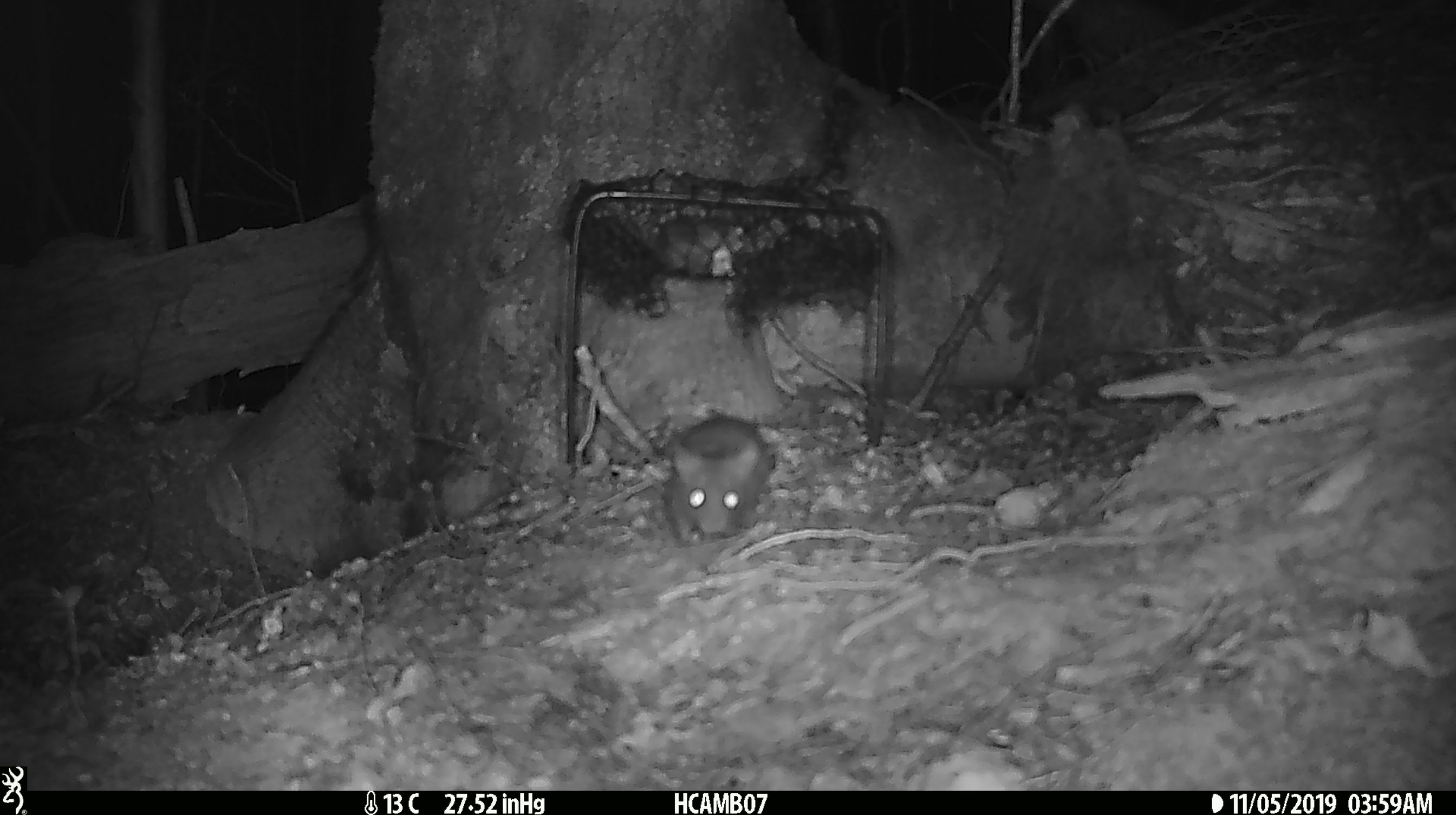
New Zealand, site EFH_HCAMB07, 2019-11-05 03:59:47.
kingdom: Animalia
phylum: Chordata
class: Mammalia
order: Rodentia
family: Muridae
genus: Mus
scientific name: Mus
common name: mouse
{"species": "mouse (Mus)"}